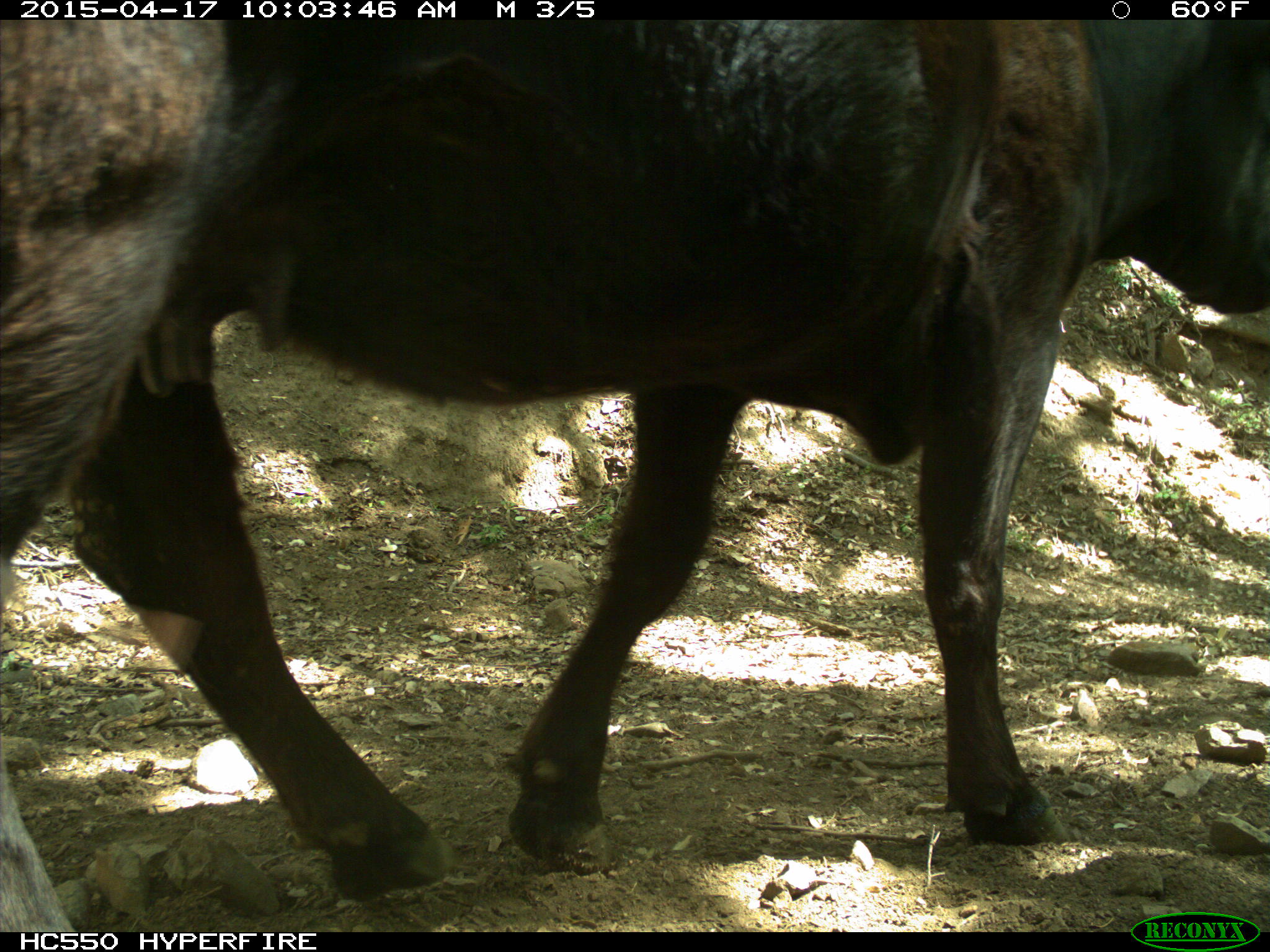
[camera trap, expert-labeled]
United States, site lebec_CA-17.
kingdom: Animalia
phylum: Chordata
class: Mammalia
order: Artiodactyla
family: Bovidae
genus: Bos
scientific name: Bos taurus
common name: domestic cow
Bos taurus (domestic cow).